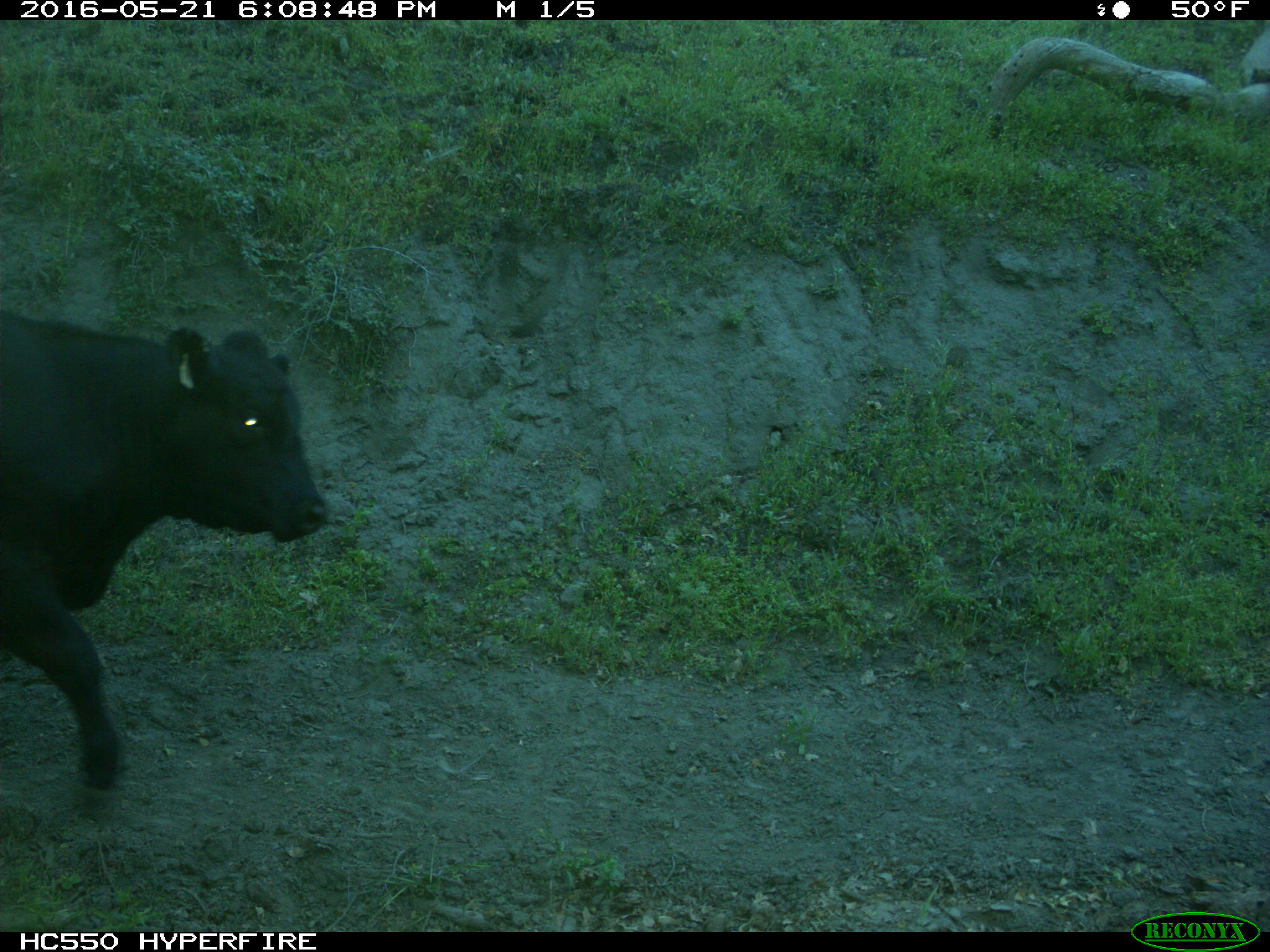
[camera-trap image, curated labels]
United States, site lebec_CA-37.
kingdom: Animalia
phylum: Chordata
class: Mammalia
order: Artiodactyla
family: Bovidae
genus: Bos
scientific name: Bos taurus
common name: domestic cow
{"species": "Bos taurus (domestic cow)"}